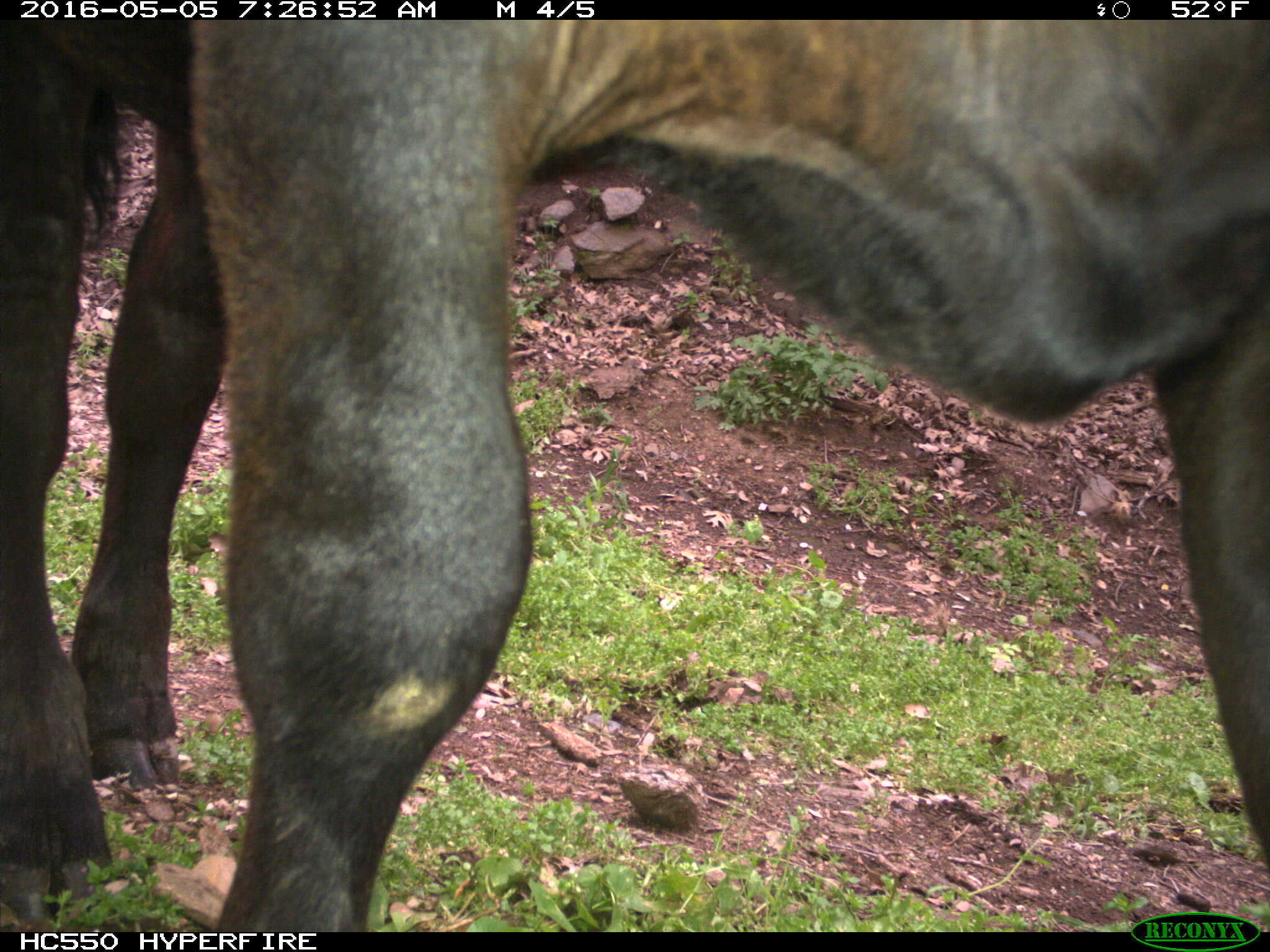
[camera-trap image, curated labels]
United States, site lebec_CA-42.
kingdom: Animalia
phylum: Chordata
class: Mammalia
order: Artiodactyla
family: Bovidae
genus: Bos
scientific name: Bos taurus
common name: domestic cow